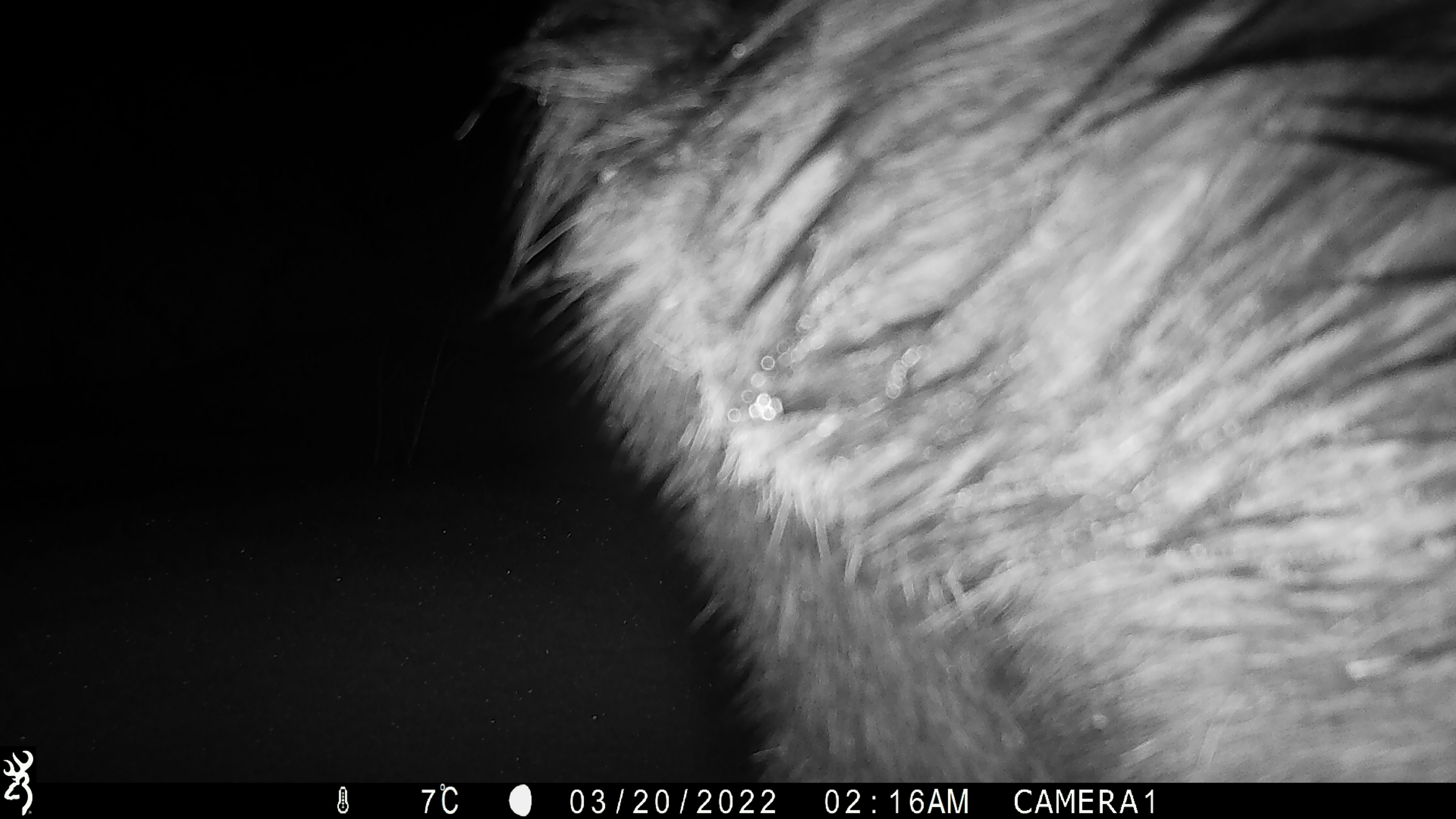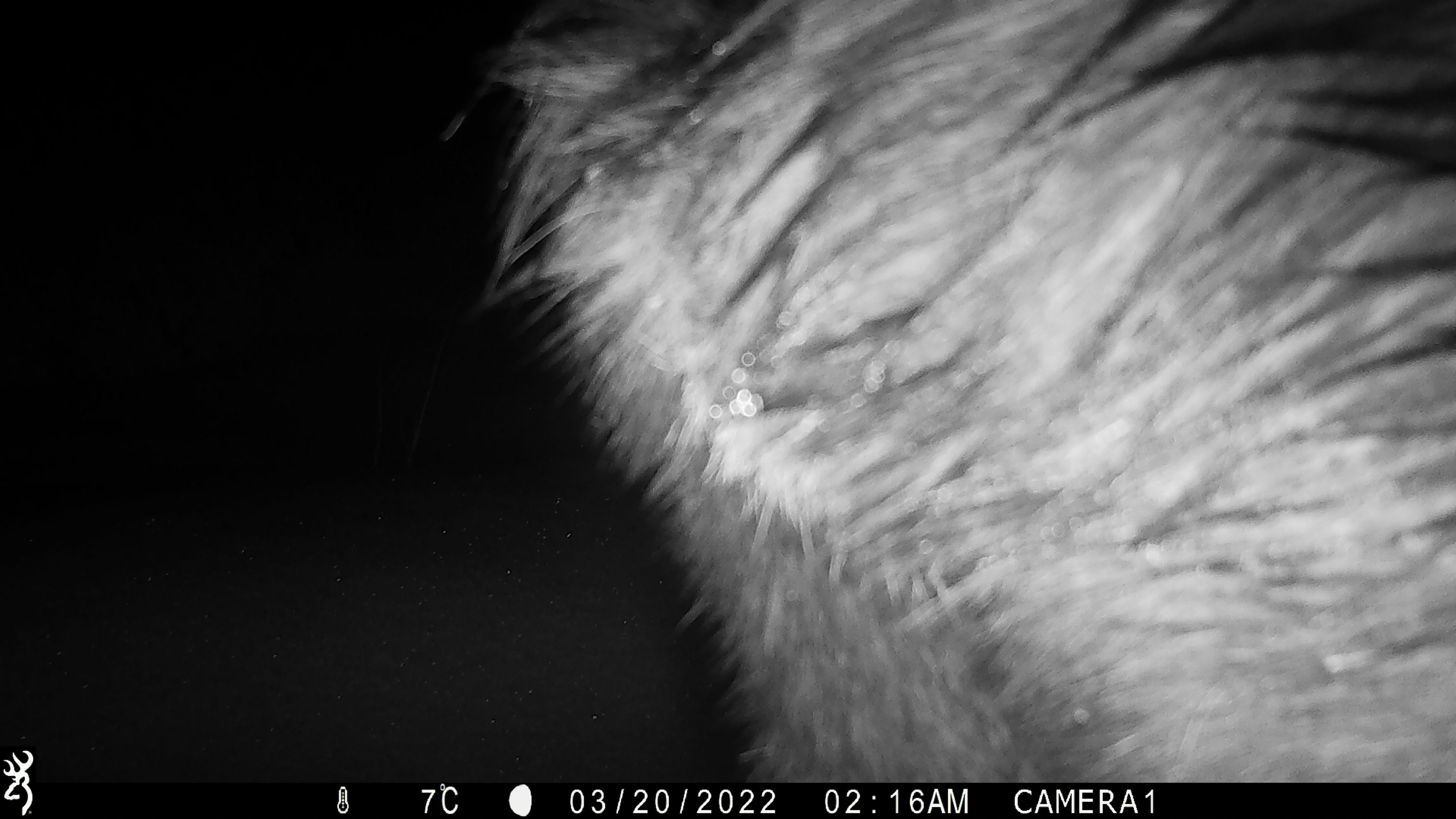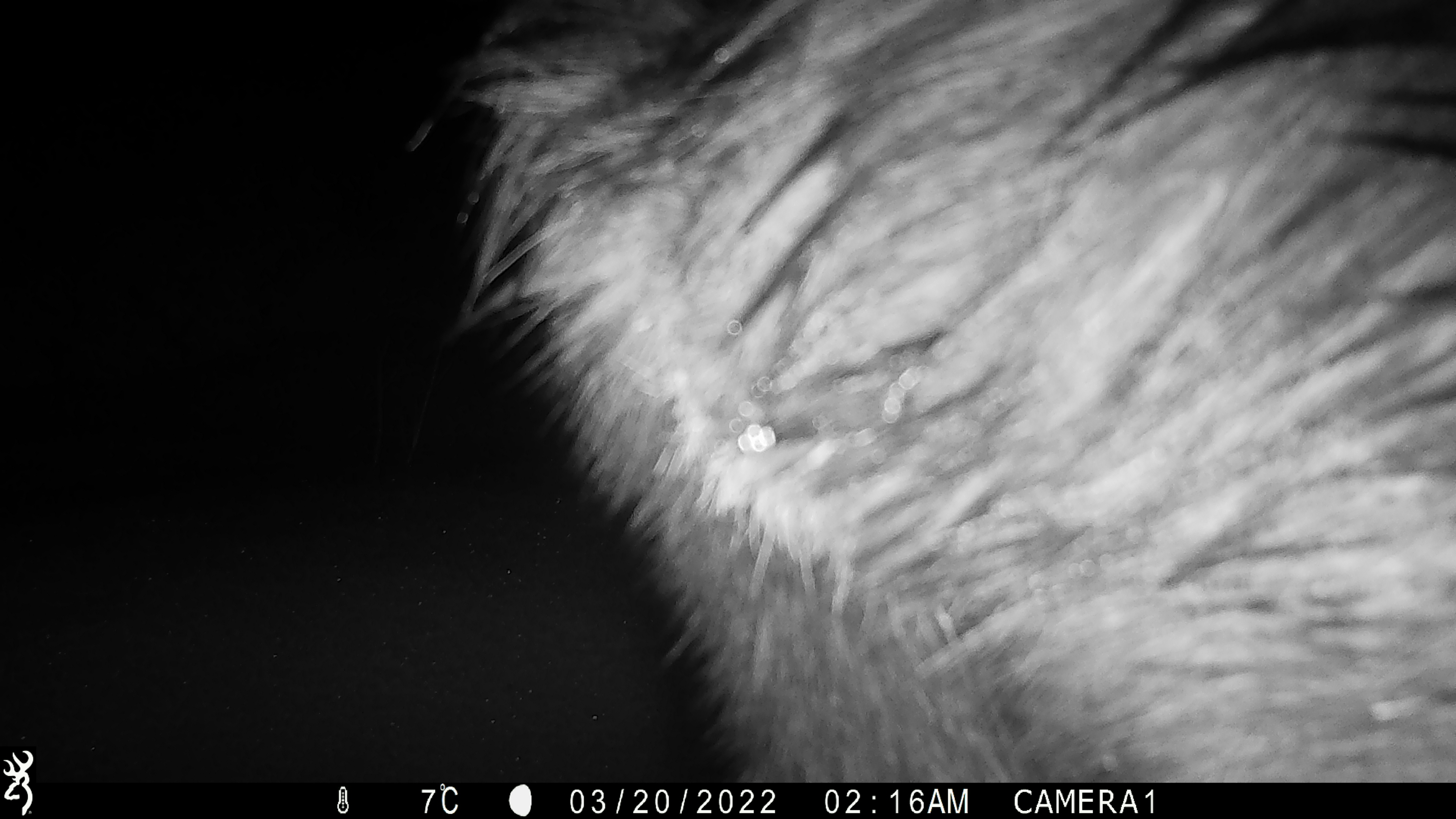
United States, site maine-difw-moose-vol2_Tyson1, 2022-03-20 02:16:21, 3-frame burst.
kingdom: Animalia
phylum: Chordata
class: Mammalia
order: Artiodactyla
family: Cervidae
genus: Alces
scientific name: Alces alces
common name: moose